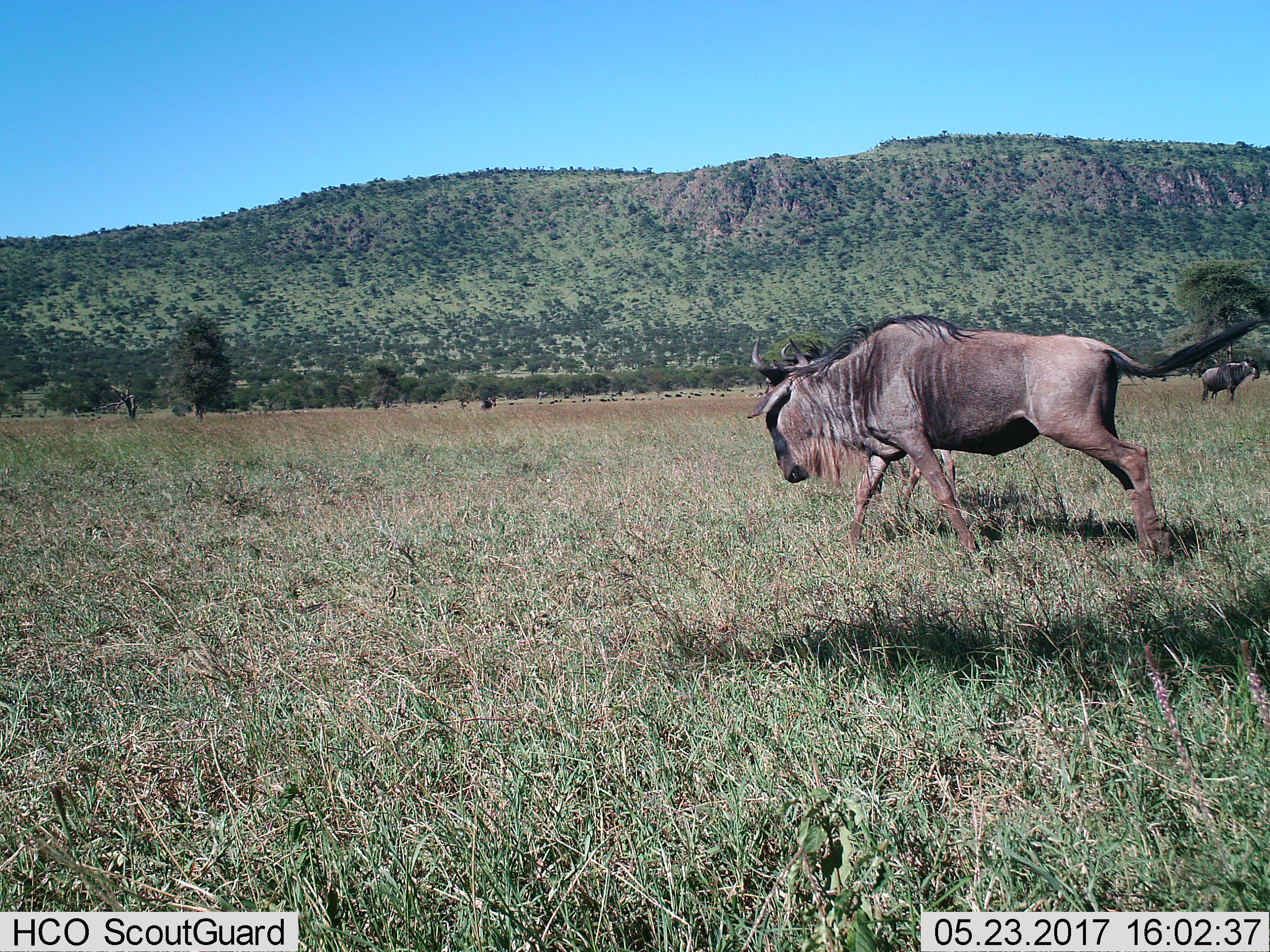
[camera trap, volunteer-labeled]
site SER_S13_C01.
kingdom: Animalia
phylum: Chordata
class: Mammalia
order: Artiodactyla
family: Bovidae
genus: Connochaetes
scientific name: Connochaetes taurinus taurinus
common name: blue wildebeest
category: wildebeestblue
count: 2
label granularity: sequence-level